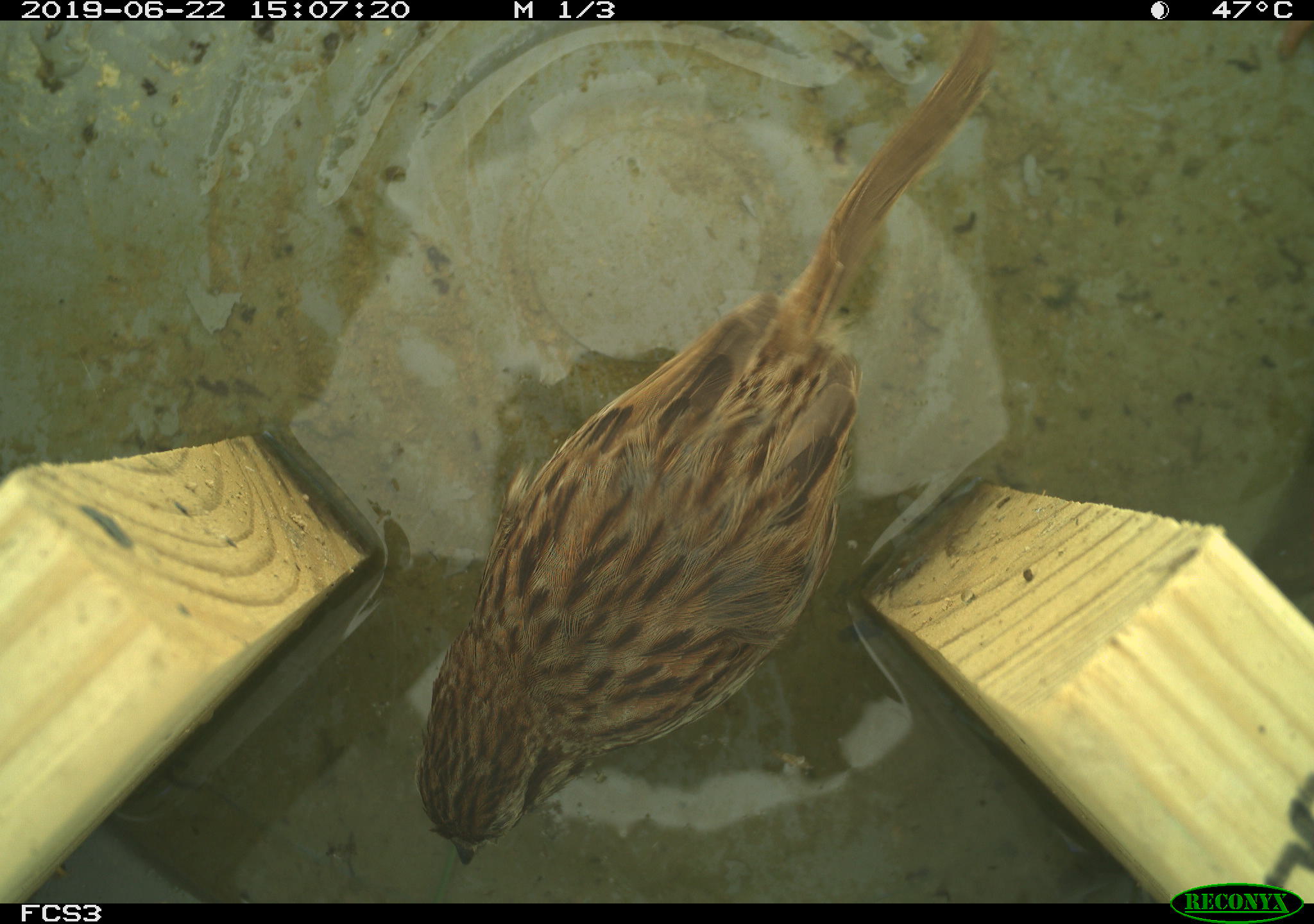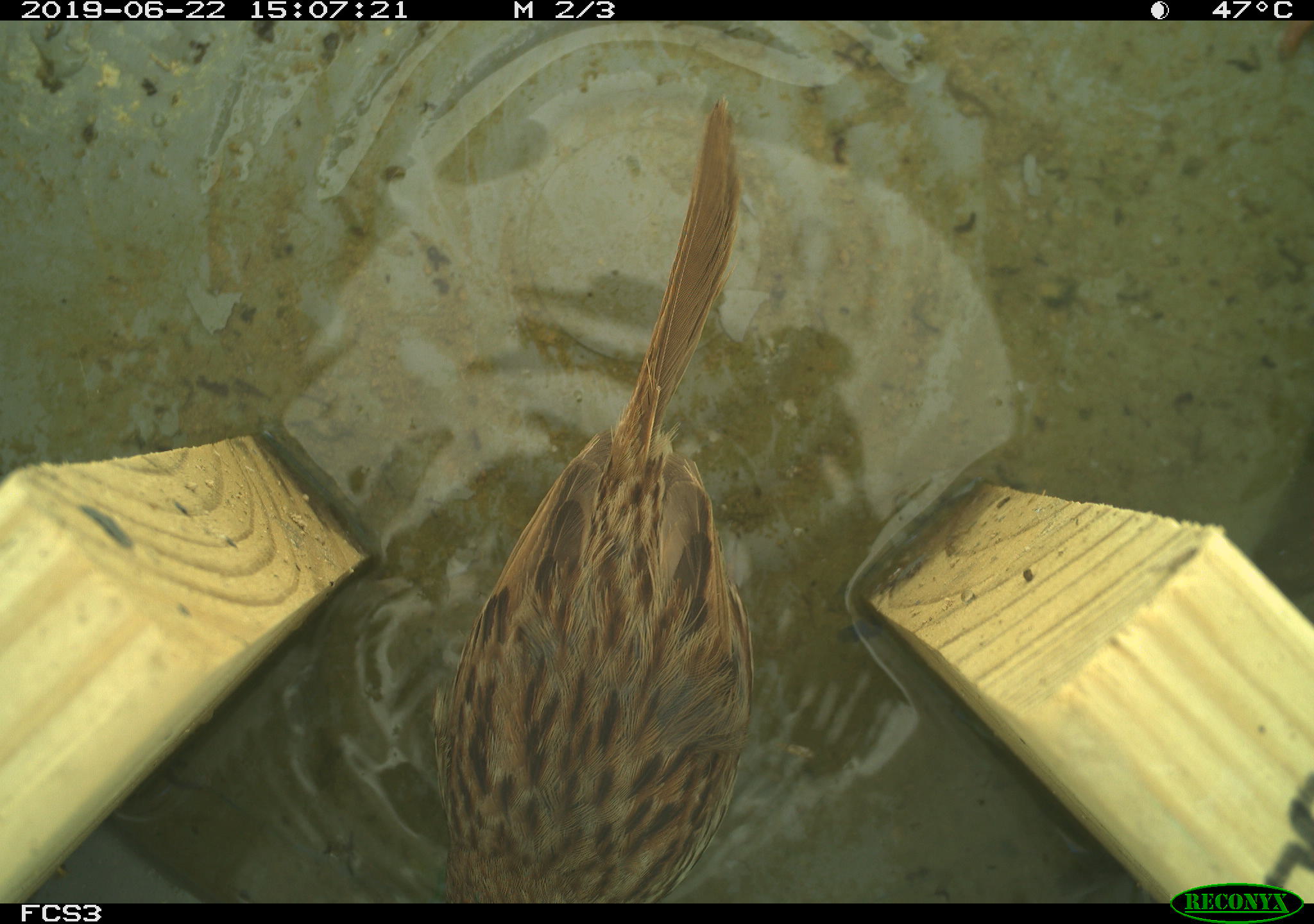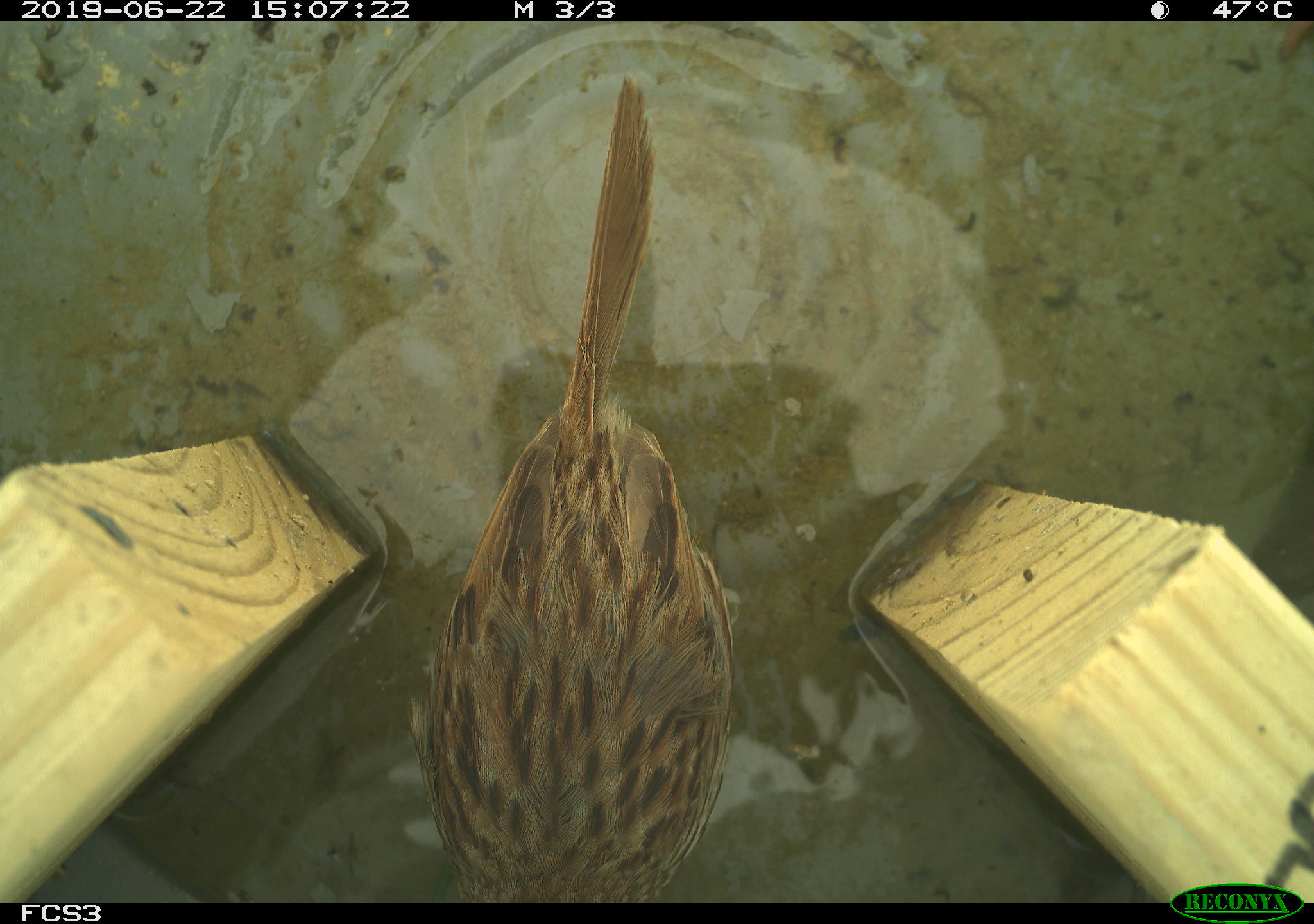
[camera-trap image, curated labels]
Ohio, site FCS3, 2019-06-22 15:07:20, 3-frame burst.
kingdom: Animalia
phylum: Chordata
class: Aves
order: Passeriformes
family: Passerellidae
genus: Melospiza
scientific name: Melospiza melodia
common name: song sparrow